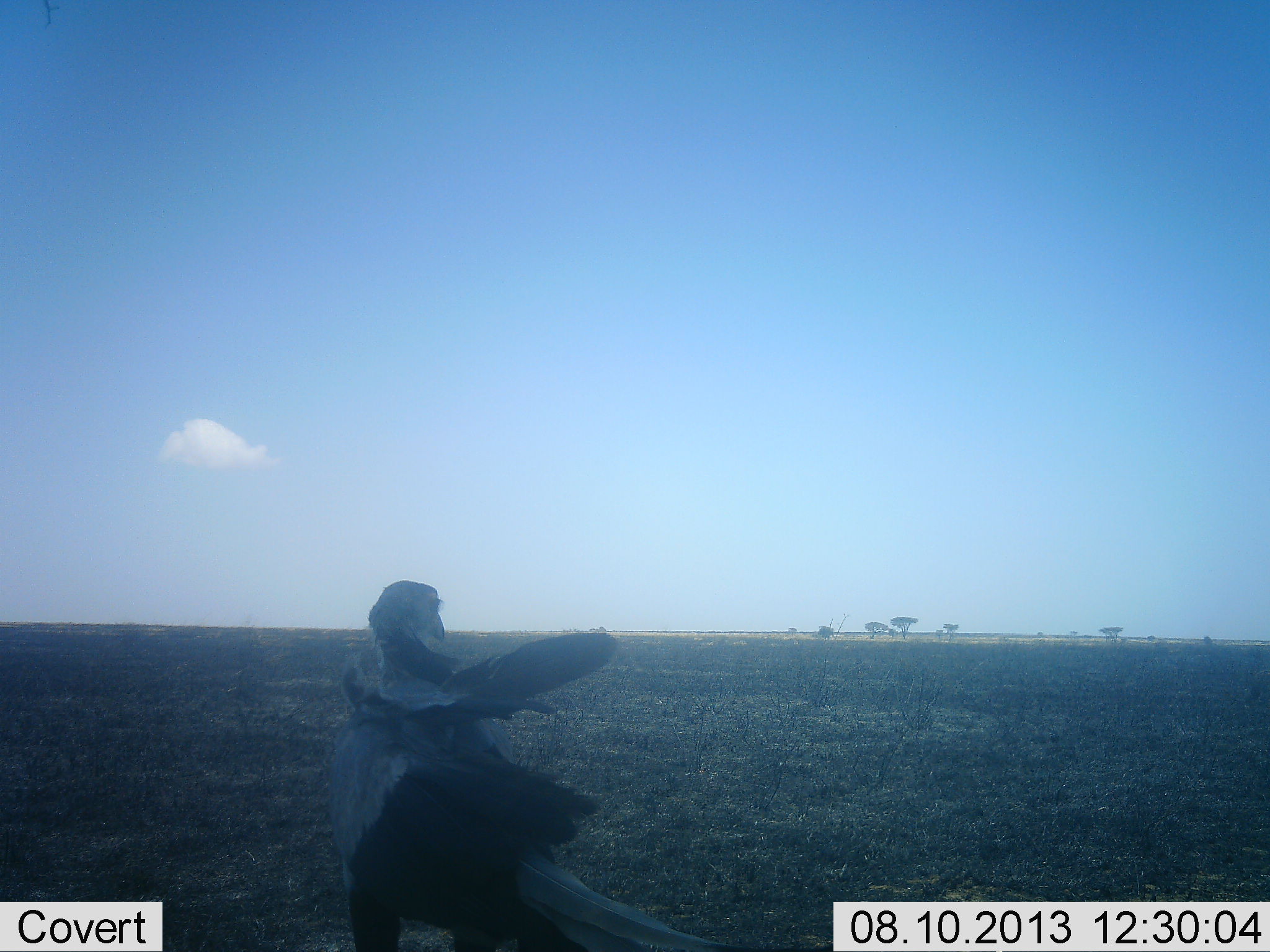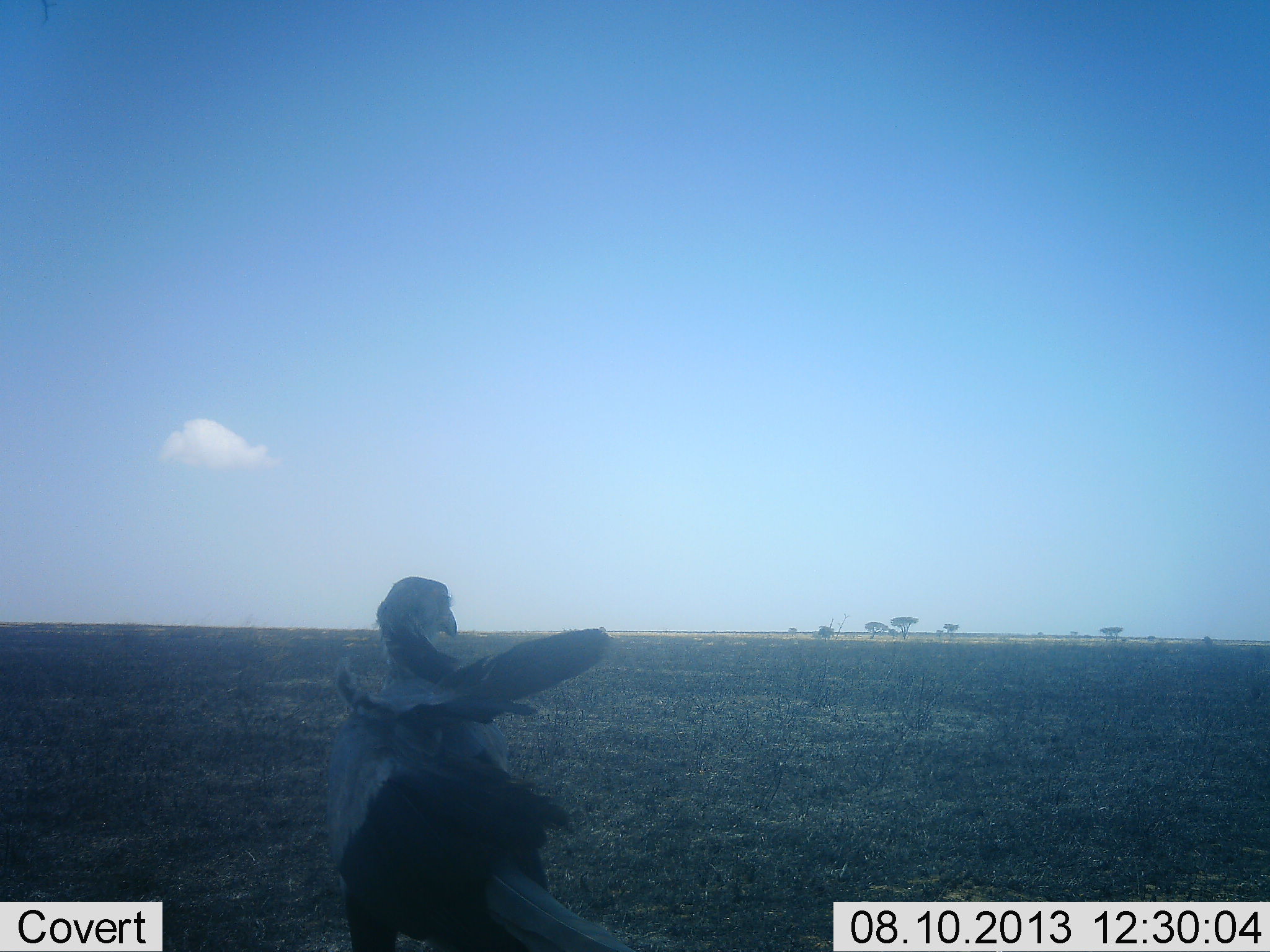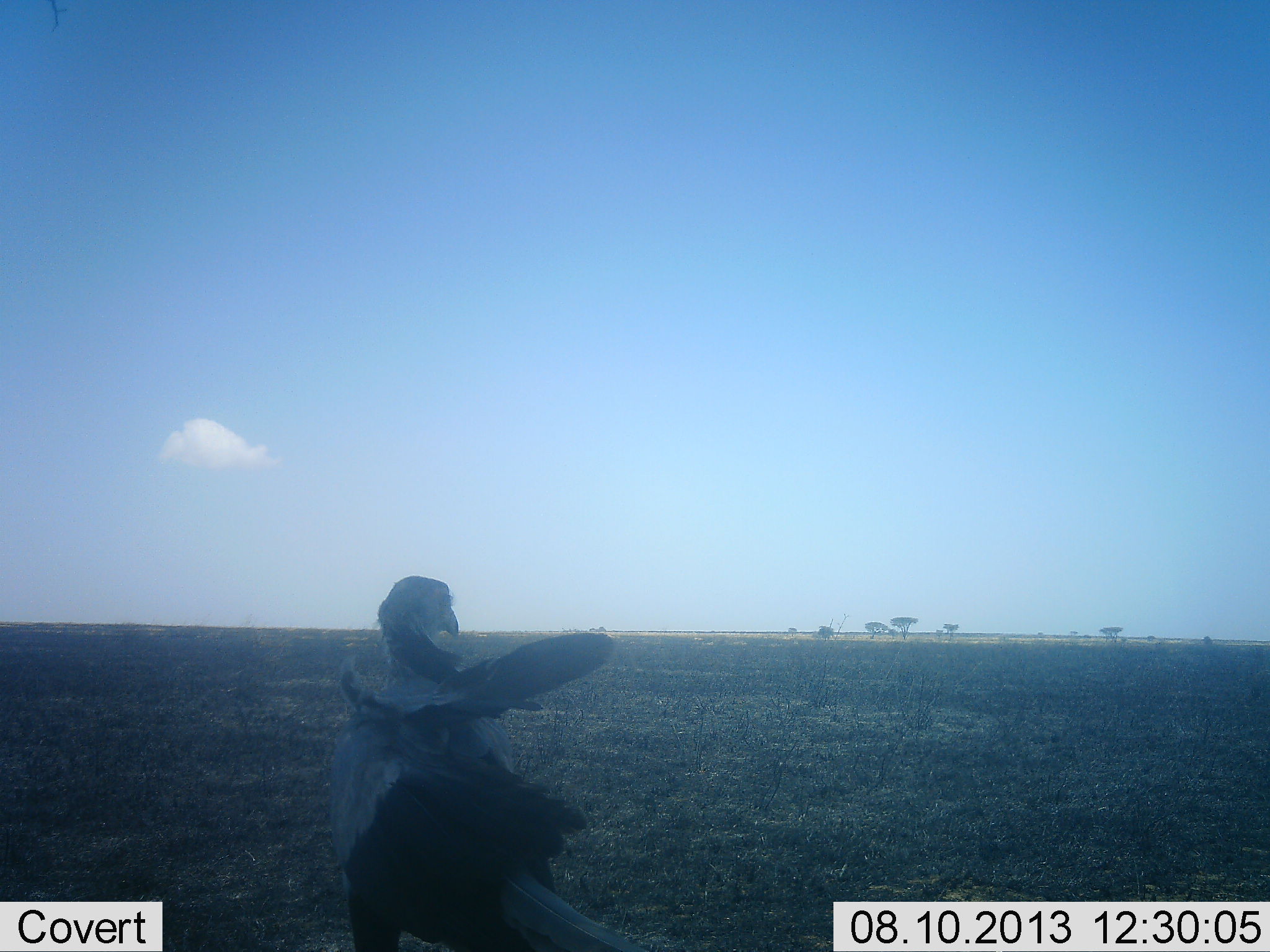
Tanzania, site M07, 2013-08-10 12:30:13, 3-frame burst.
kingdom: Animalia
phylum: Chordata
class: Aves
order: Accipitriformes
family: Sagittariidae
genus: Sagittarius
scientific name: Sagittarius serpentarius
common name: secretary bird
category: secretarybird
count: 1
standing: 87%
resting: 0%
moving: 13%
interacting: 0%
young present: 0%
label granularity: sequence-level